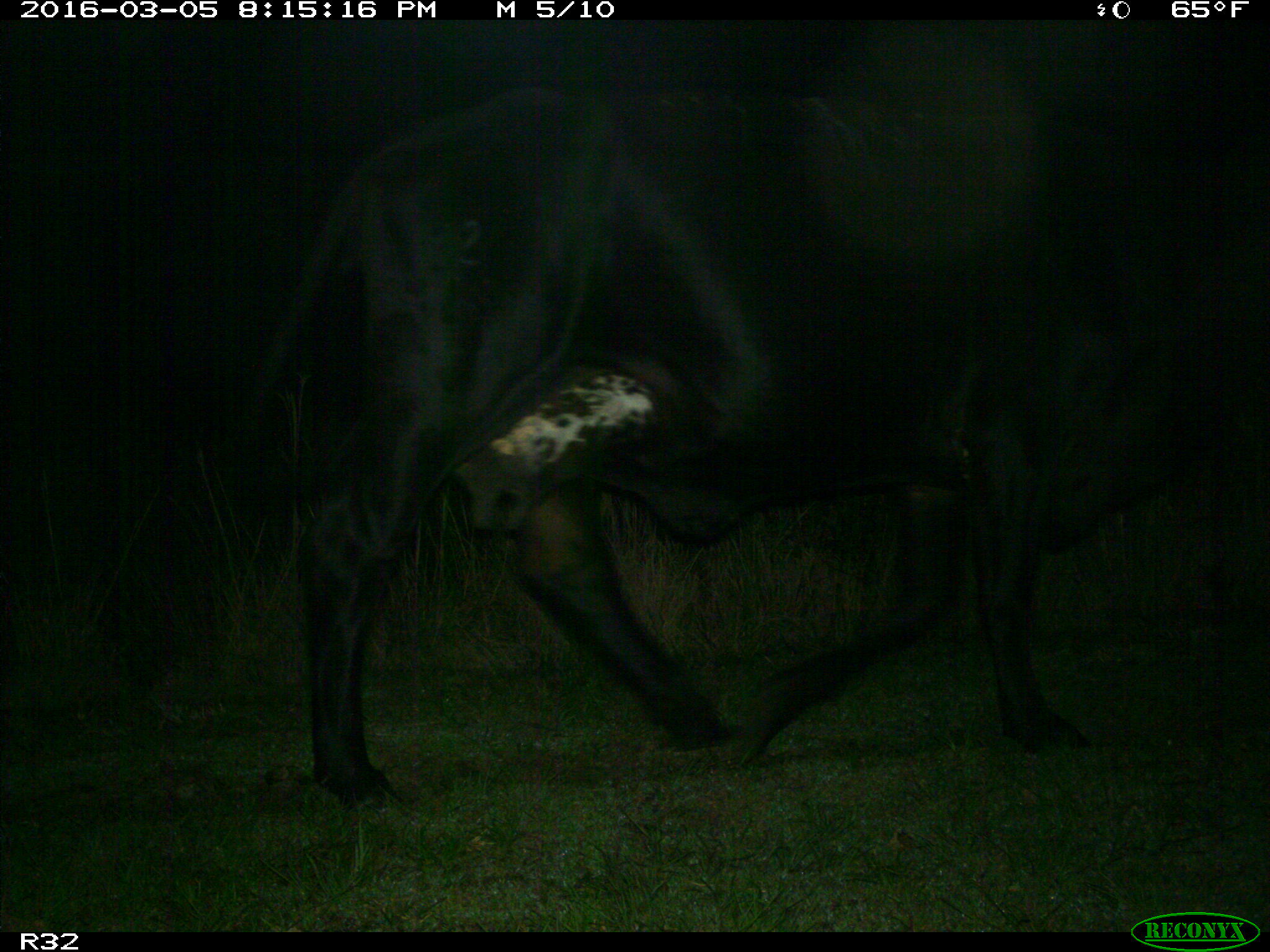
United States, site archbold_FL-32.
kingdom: Animalia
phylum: Chordata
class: Mammalia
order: Artiodactyla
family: Bovidae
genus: Bos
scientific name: Bos taurus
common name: domestic cow